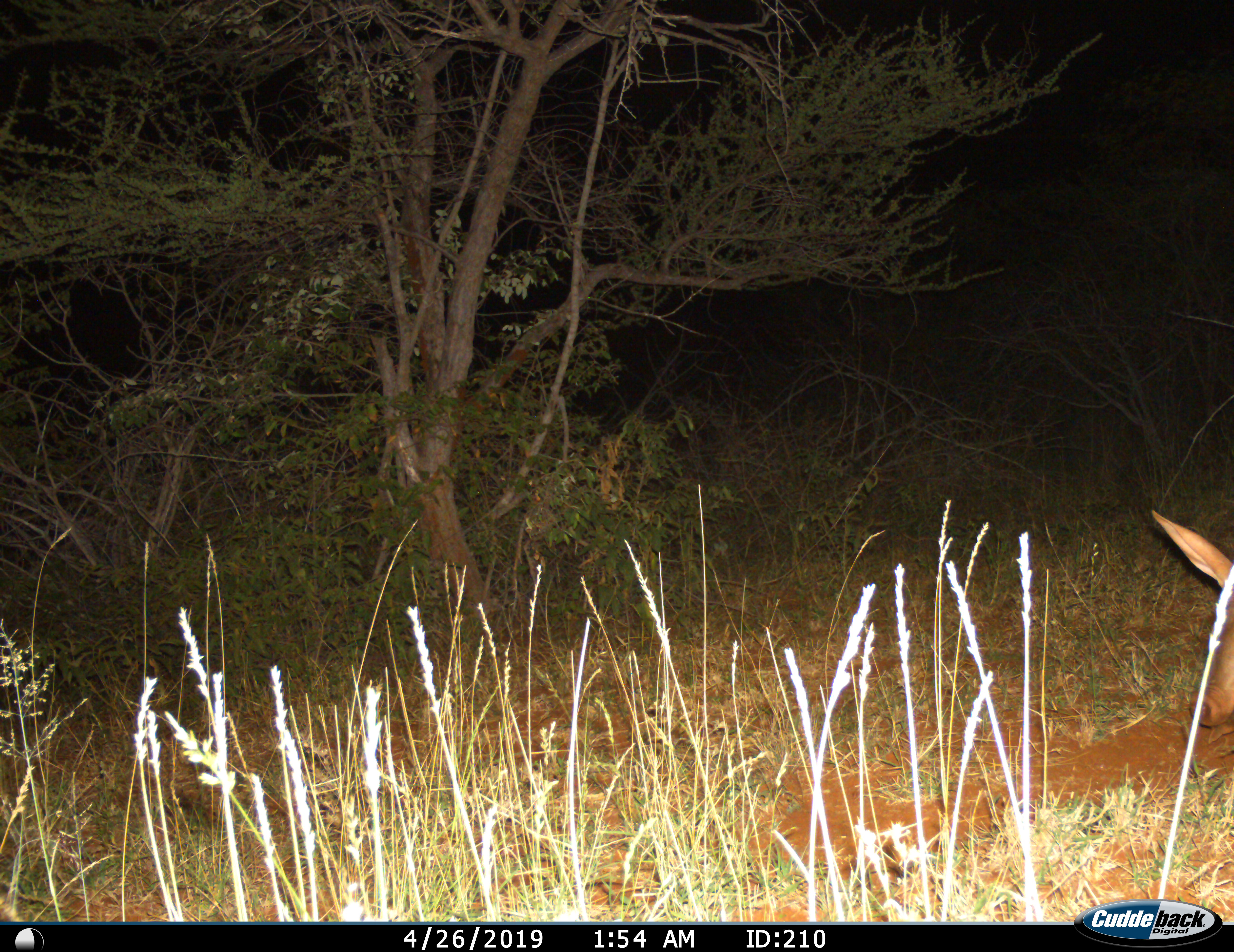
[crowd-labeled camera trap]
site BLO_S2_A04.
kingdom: Animalia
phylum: Chordata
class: Mammalia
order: Tubulidentata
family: Orycteropodidae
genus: Orycteropus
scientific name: Orycteropus afer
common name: aardvark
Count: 1.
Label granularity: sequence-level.